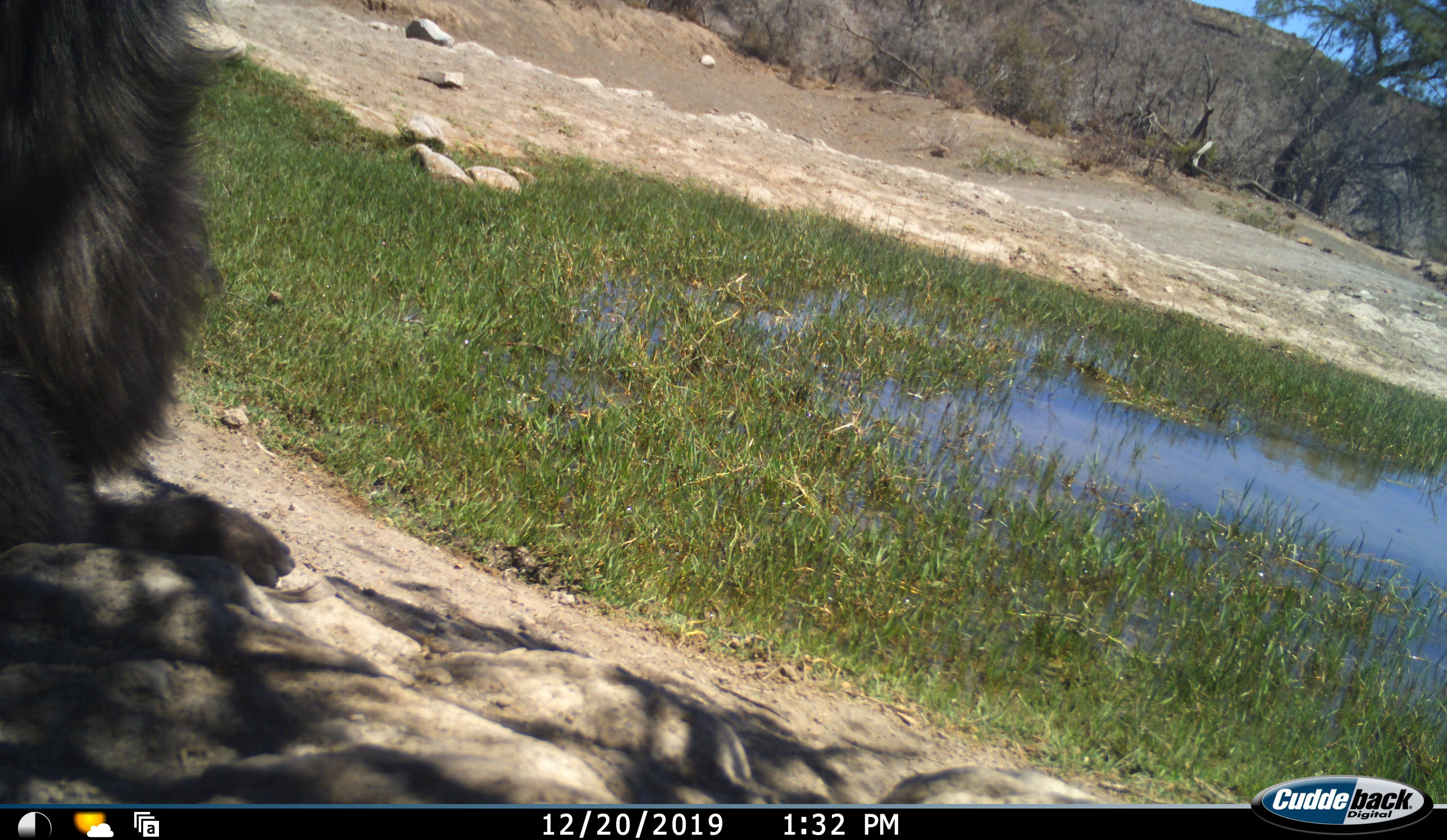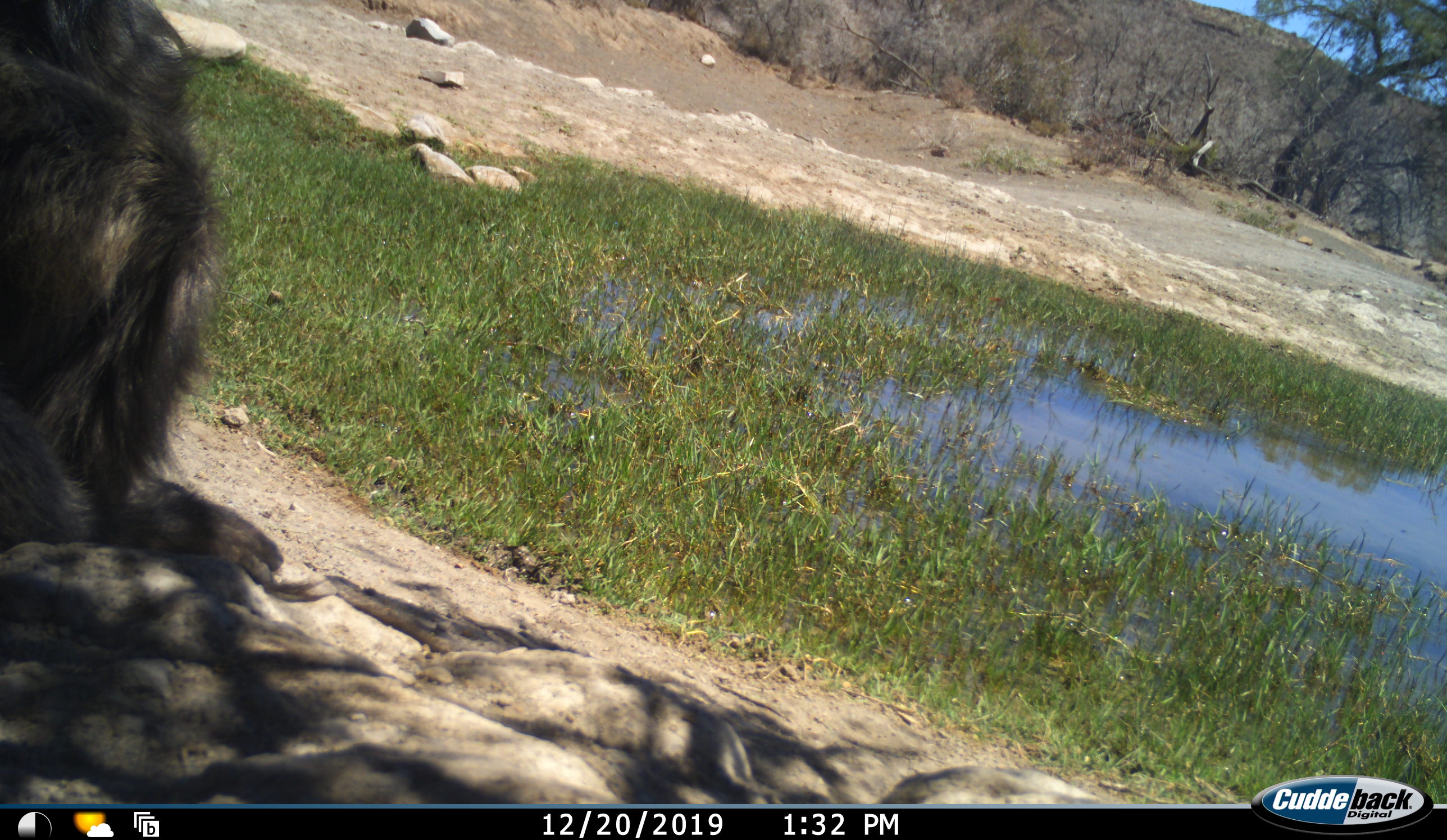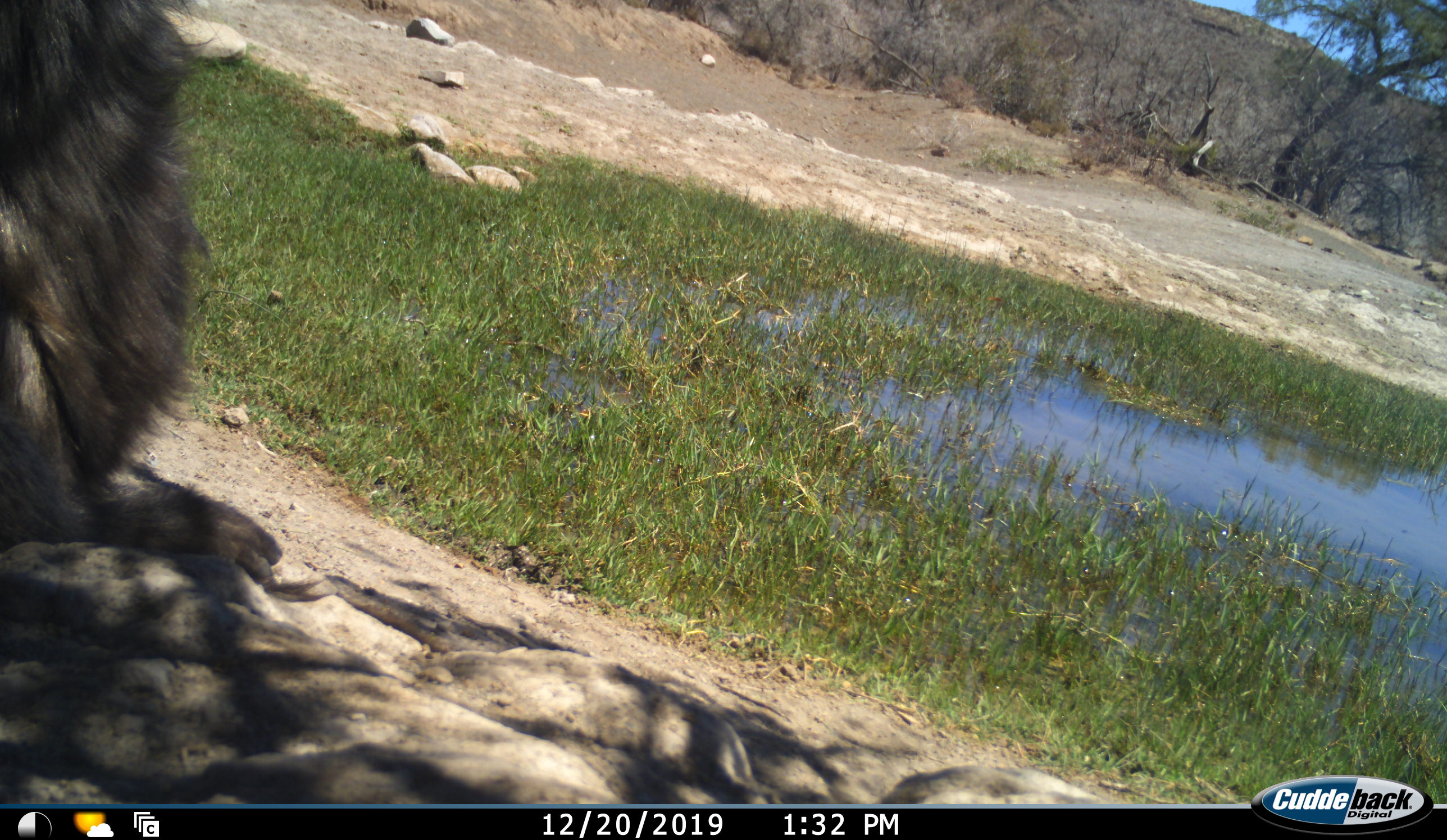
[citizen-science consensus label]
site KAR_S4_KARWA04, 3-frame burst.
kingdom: Animalia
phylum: Chordata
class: Mammalia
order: Primates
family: Cercopithecidae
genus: Papio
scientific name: Papio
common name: baboon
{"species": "baboon (Papio)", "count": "1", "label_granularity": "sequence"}